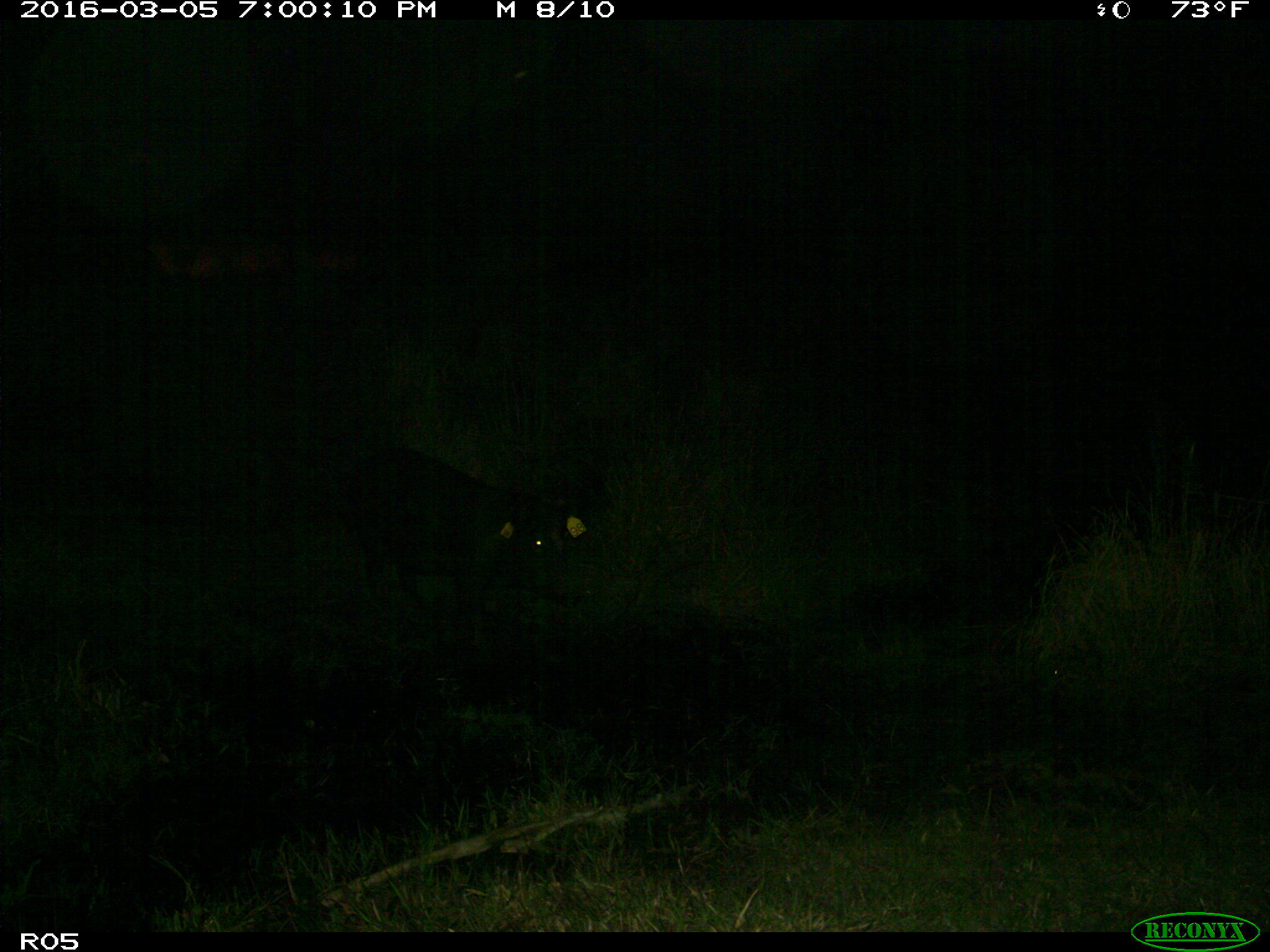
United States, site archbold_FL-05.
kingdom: Animalia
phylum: Chordata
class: Mammalia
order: Artiodactyla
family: Suidae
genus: Sus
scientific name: Sus scrofa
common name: wild boar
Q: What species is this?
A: Sus scrofa (wild boar).